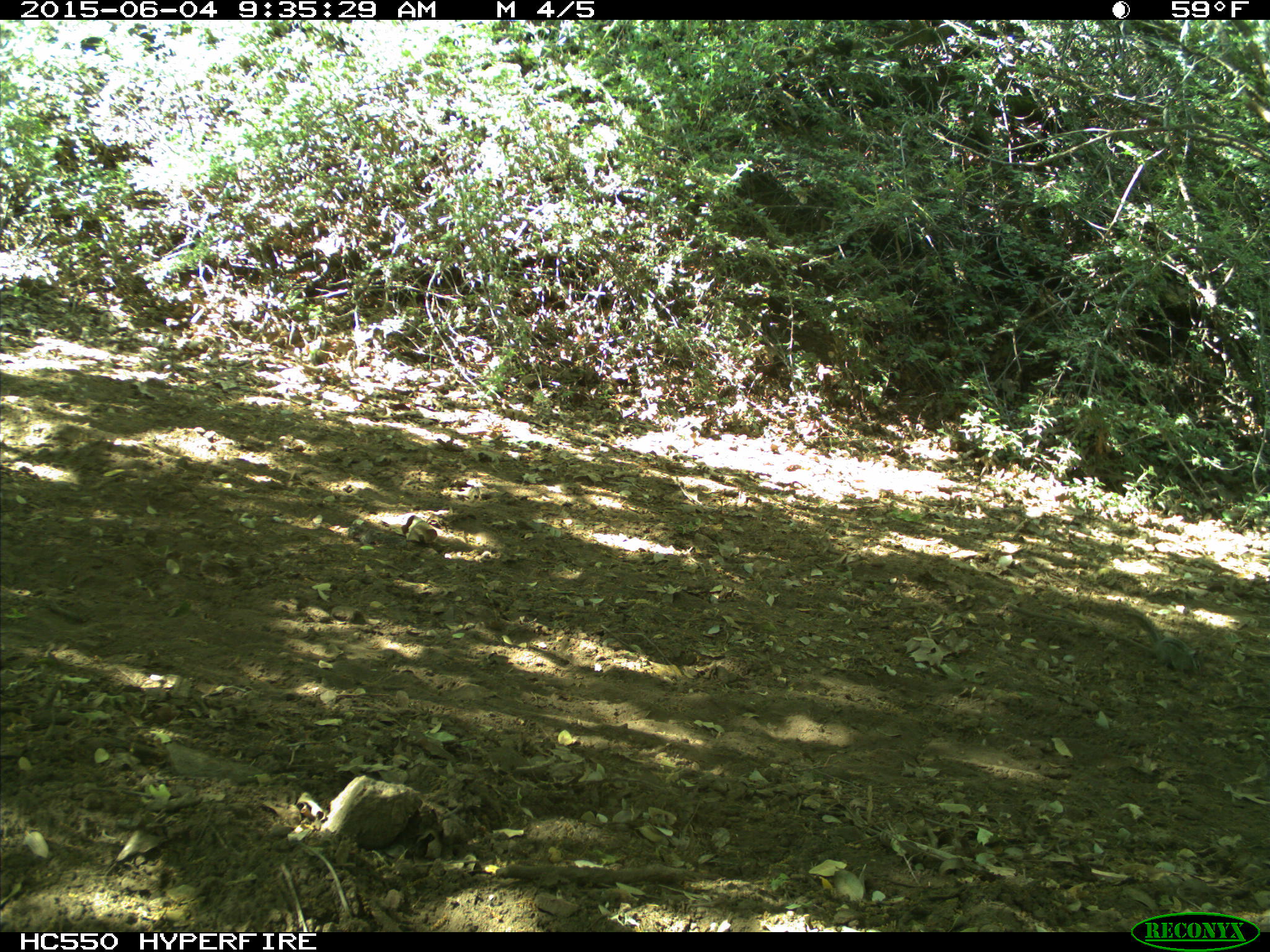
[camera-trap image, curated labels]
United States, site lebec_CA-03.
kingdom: Animalia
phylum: Chordata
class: Mammalia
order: Rodentia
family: Sciuridae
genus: Tamias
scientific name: Tamias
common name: chipmunk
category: unidentified chipmunk